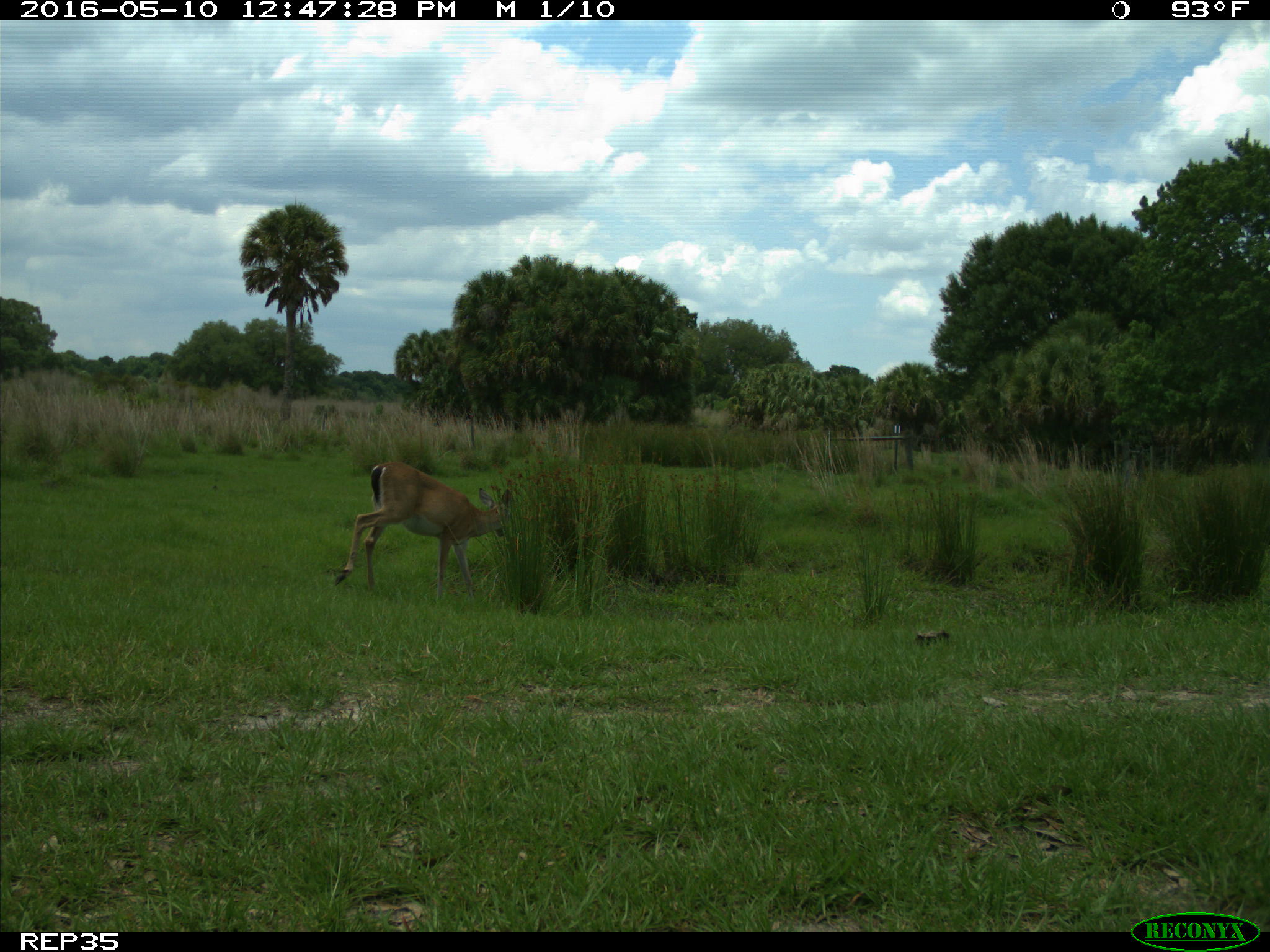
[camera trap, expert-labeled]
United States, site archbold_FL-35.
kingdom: Animalia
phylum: Chordata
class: Mammalia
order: Artiodactyla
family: Cervidae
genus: Odocoileus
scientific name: Odocoileus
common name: deer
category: unidentified deer